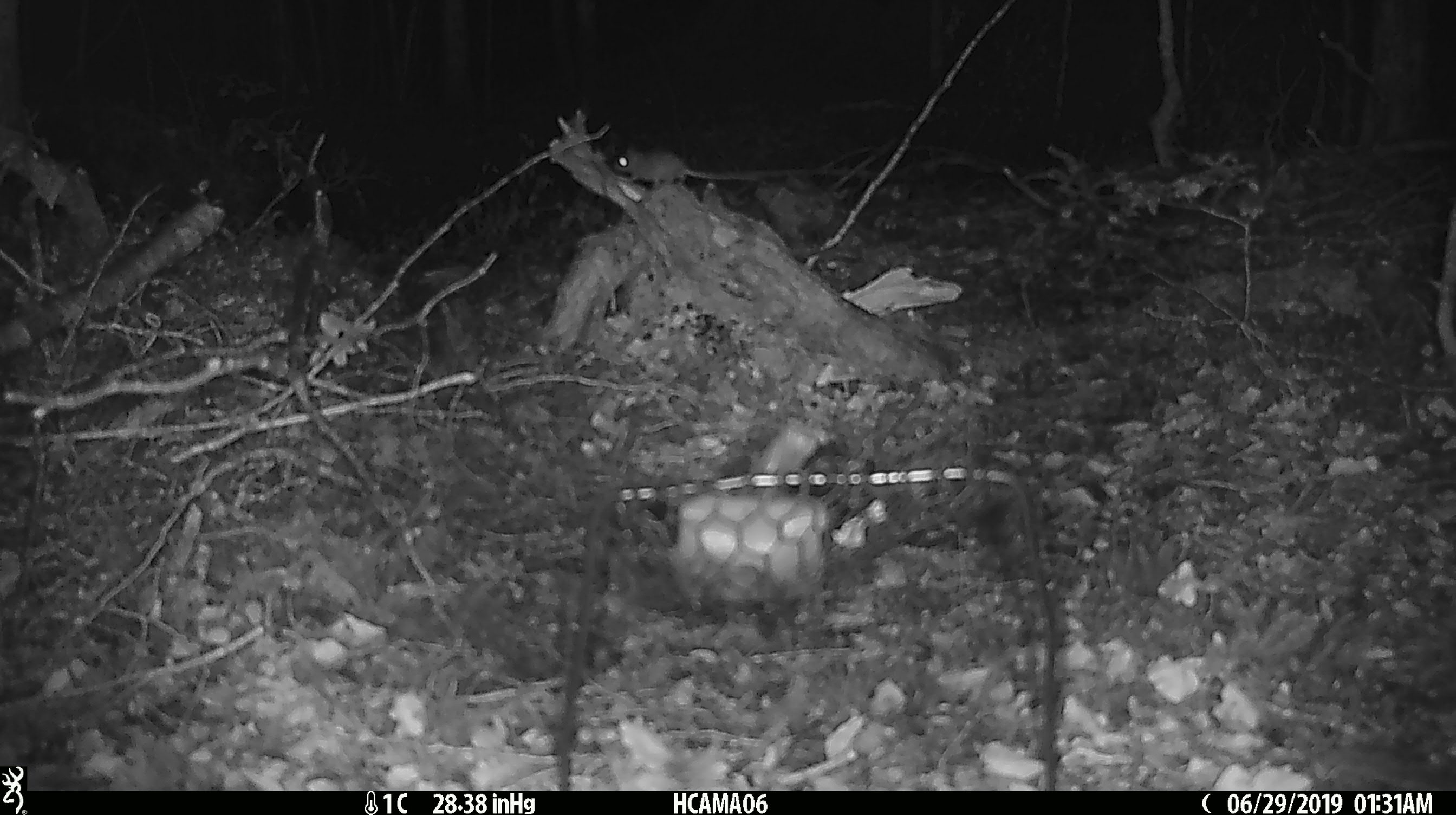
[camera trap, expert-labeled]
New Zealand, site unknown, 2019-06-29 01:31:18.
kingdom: Animalia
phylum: Chordata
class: Mammalia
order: Rodentia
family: Muridae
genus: Mus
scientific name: Mus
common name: mouse